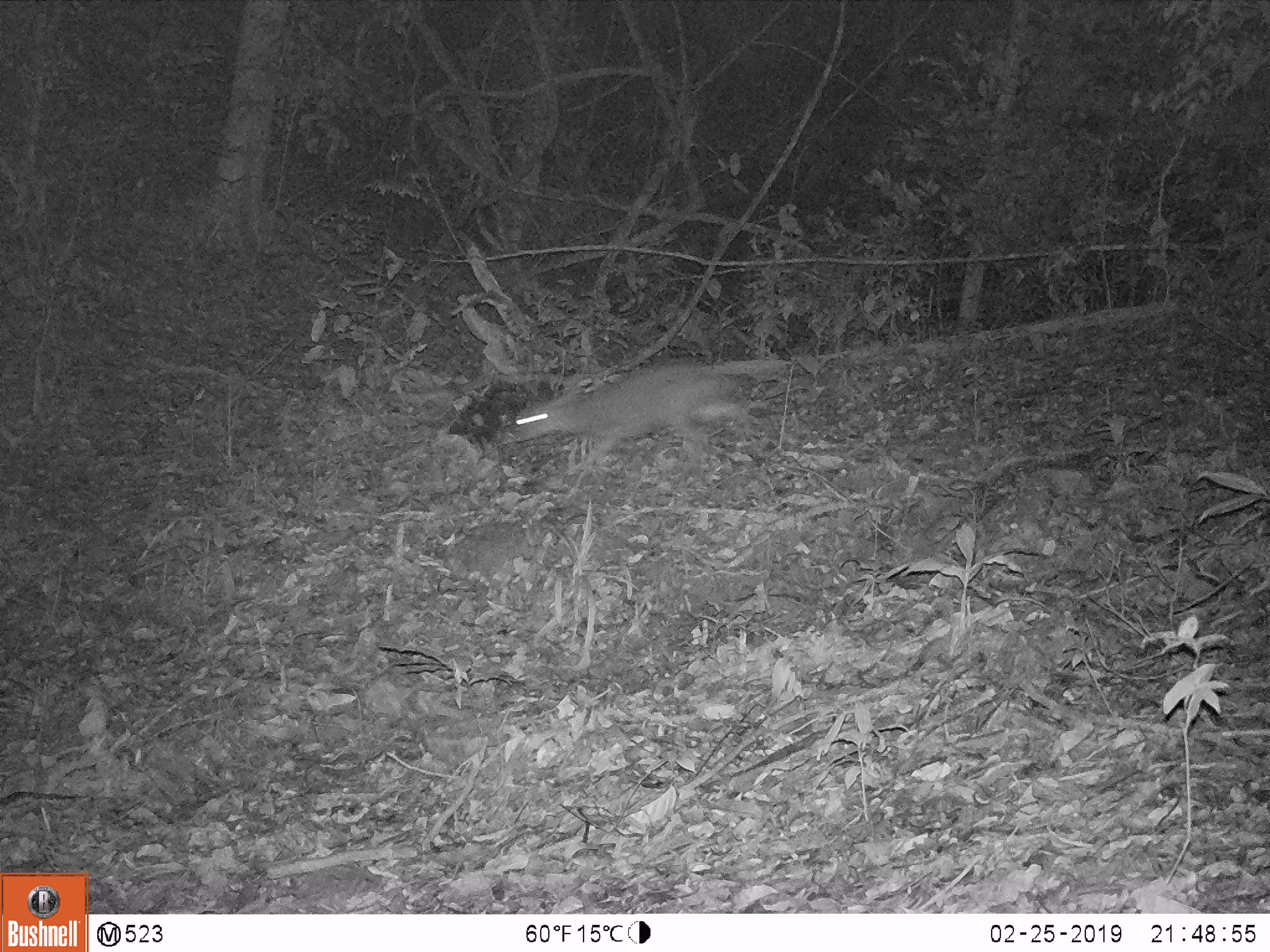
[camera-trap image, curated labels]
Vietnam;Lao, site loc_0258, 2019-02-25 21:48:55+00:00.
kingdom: Animalia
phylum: Chordata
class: Mammalia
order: Artiodactyla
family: Cervidae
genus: Muntiacus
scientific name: Muntiacus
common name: muntjacs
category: unidentified muntjac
Unidentified muntjac (muntjacs) (Muntiacus). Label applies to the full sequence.